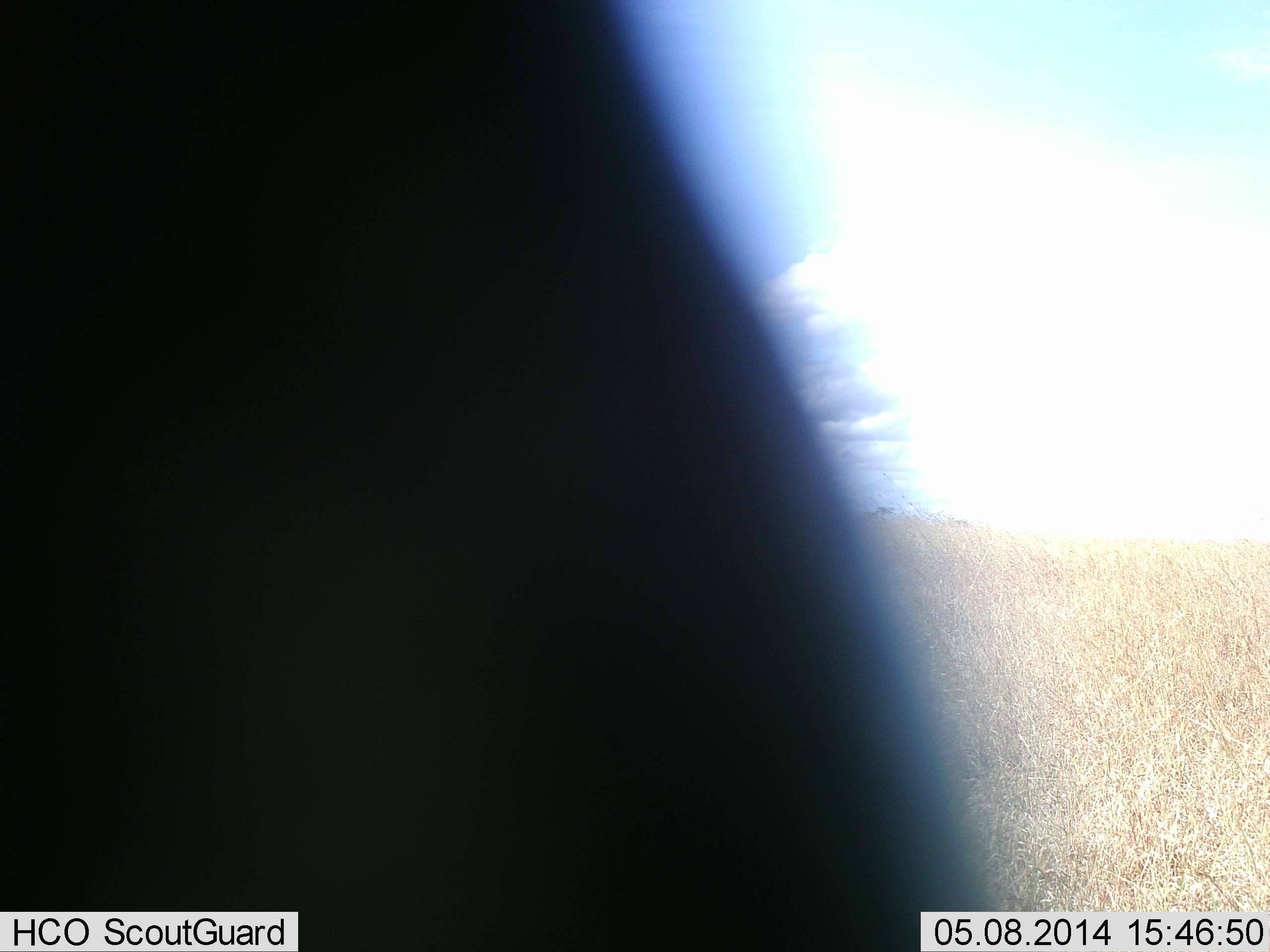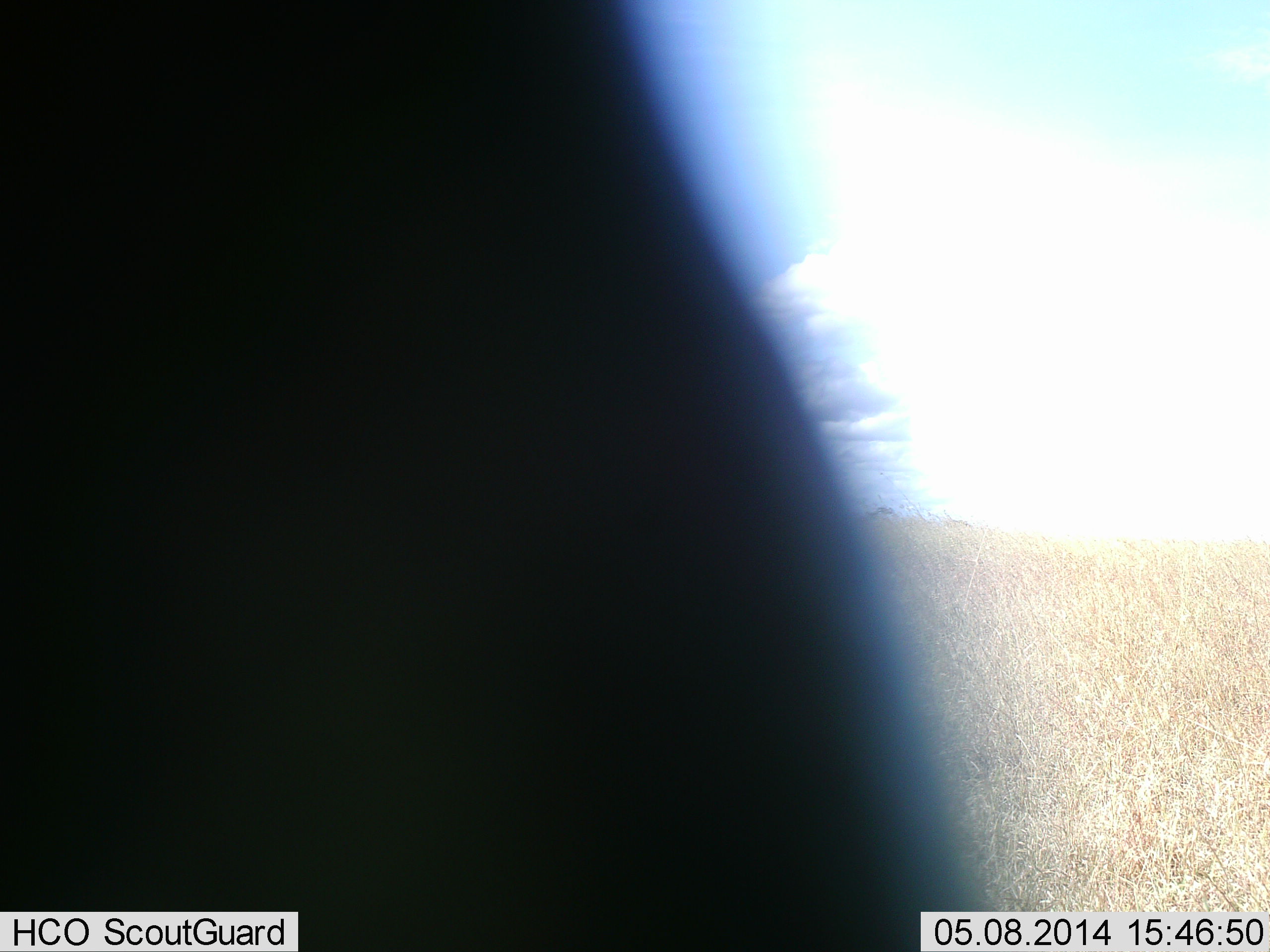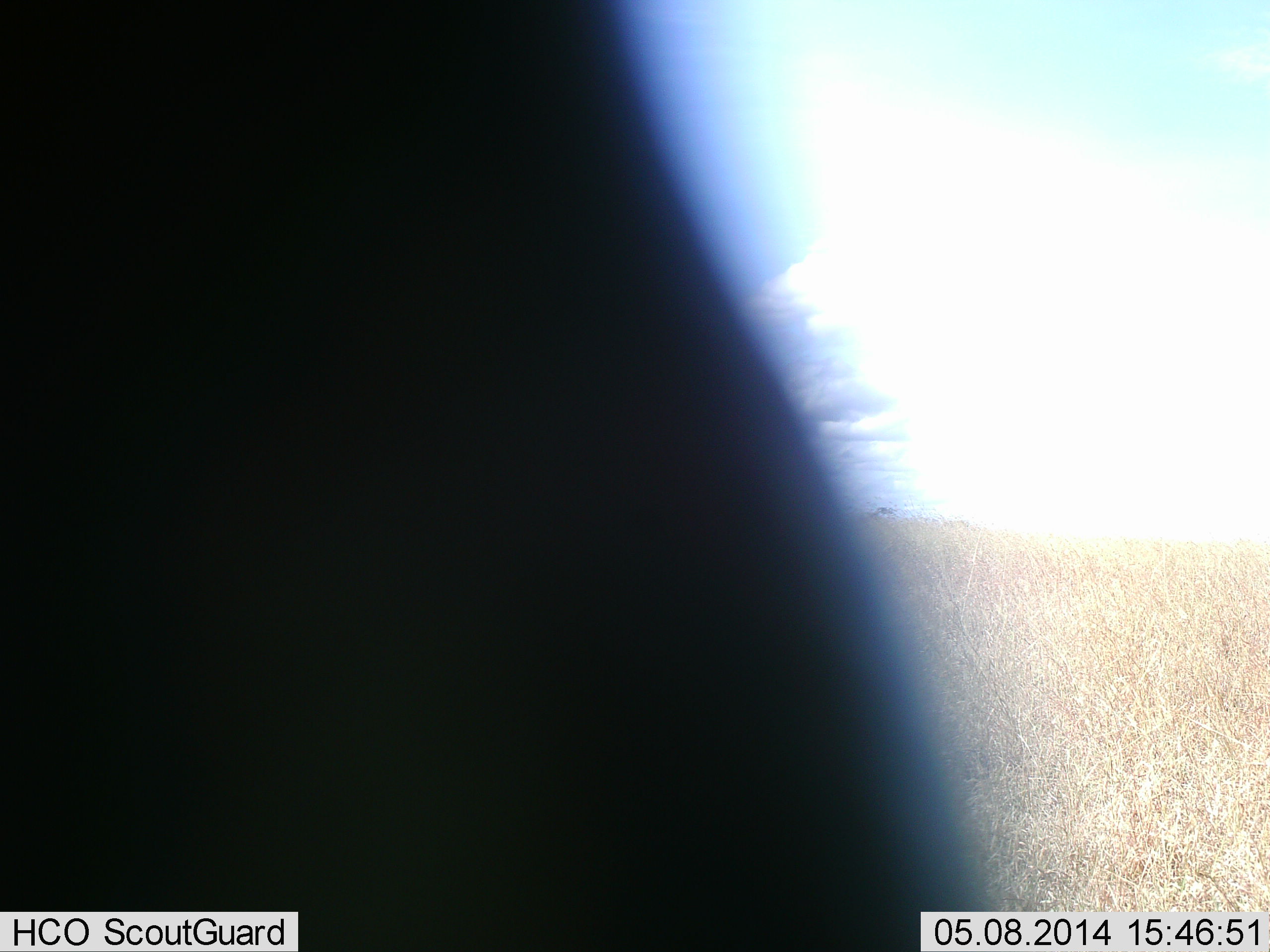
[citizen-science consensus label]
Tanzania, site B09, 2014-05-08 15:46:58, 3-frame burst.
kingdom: Animalia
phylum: Chordata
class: Mammalia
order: Artiodactyla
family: Bovidae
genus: Connochaetes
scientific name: Connochaetes taurinus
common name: blue wildebeest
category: wildebeest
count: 1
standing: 78%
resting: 11%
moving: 0%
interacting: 0%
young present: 0%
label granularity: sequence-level